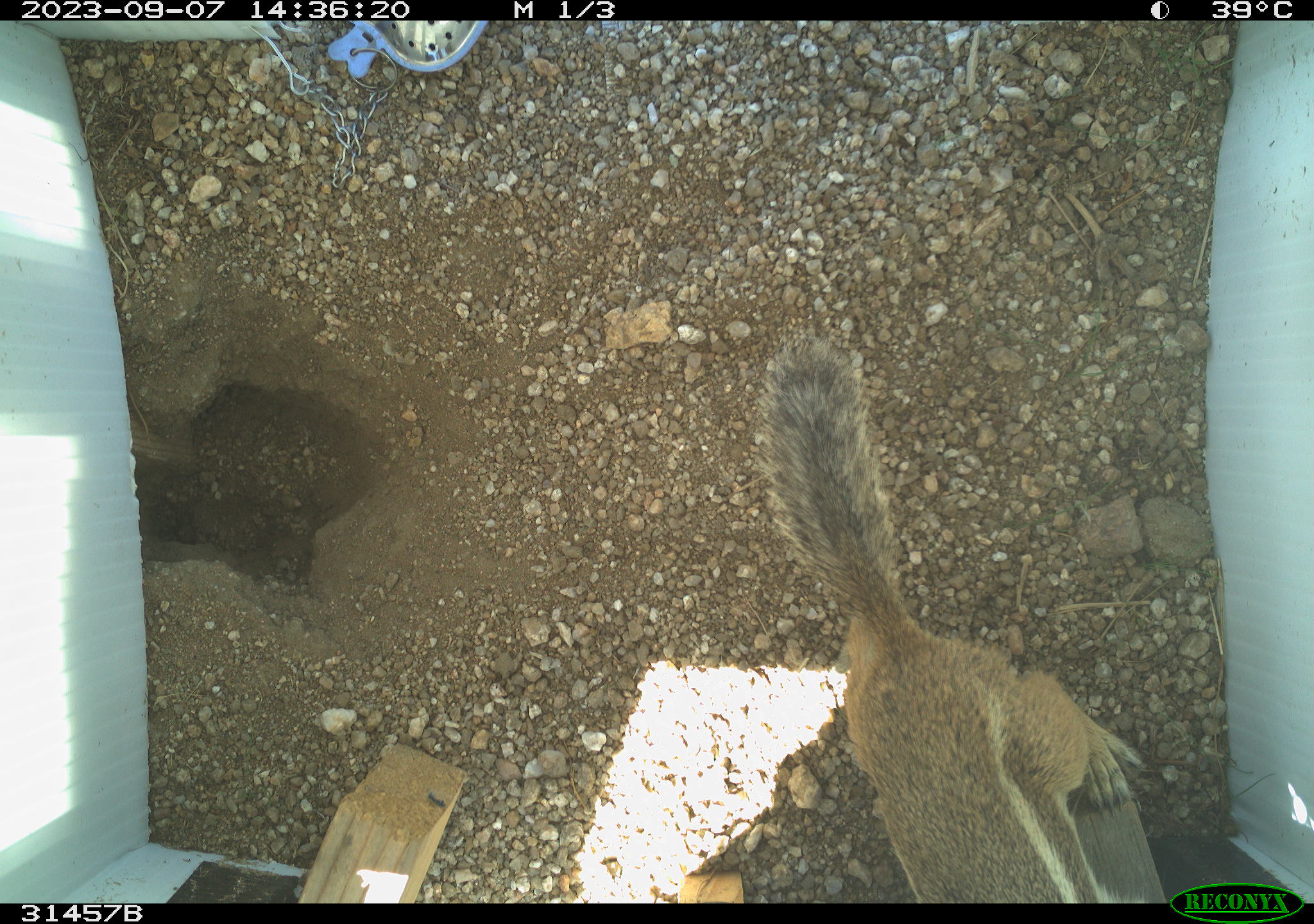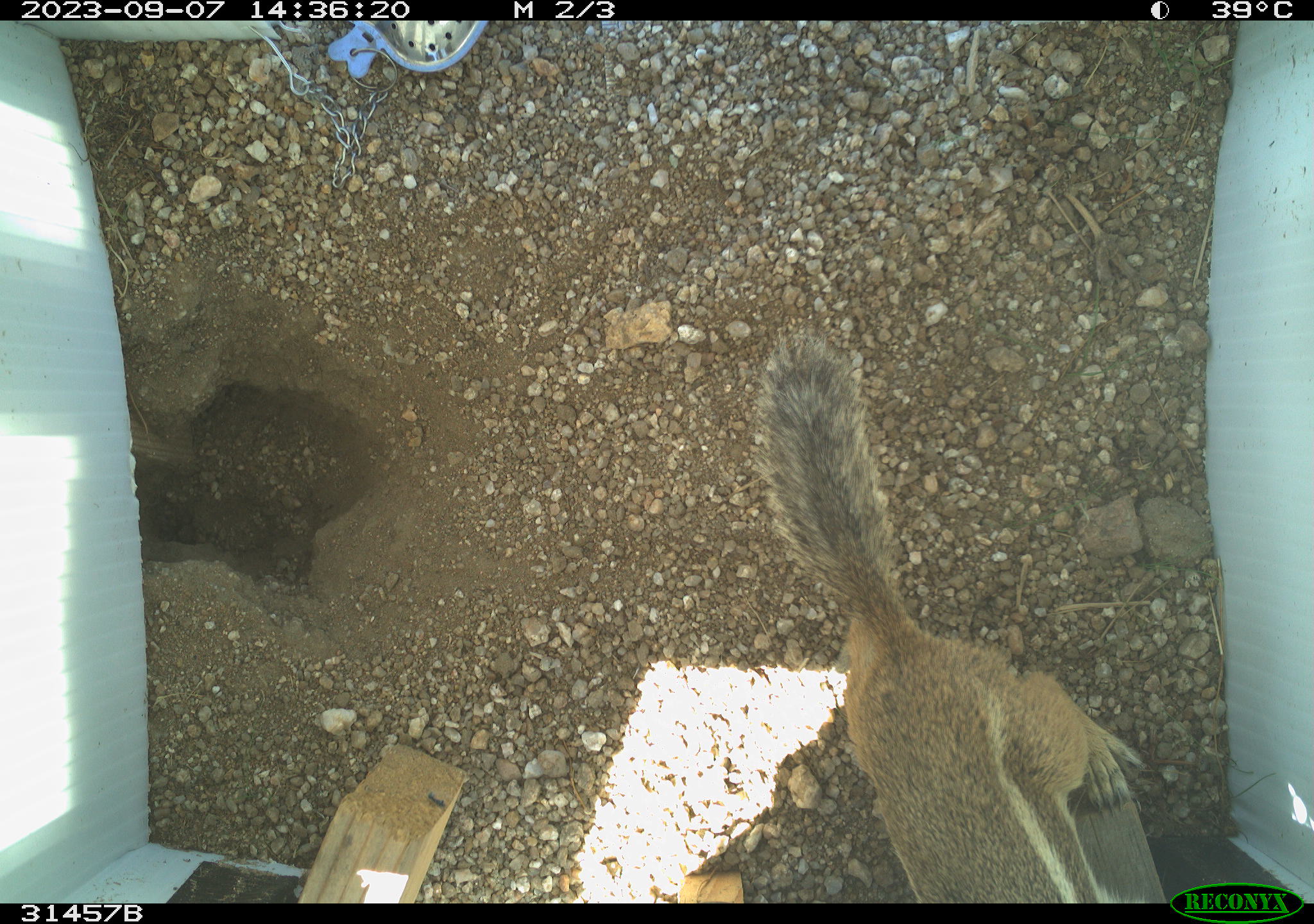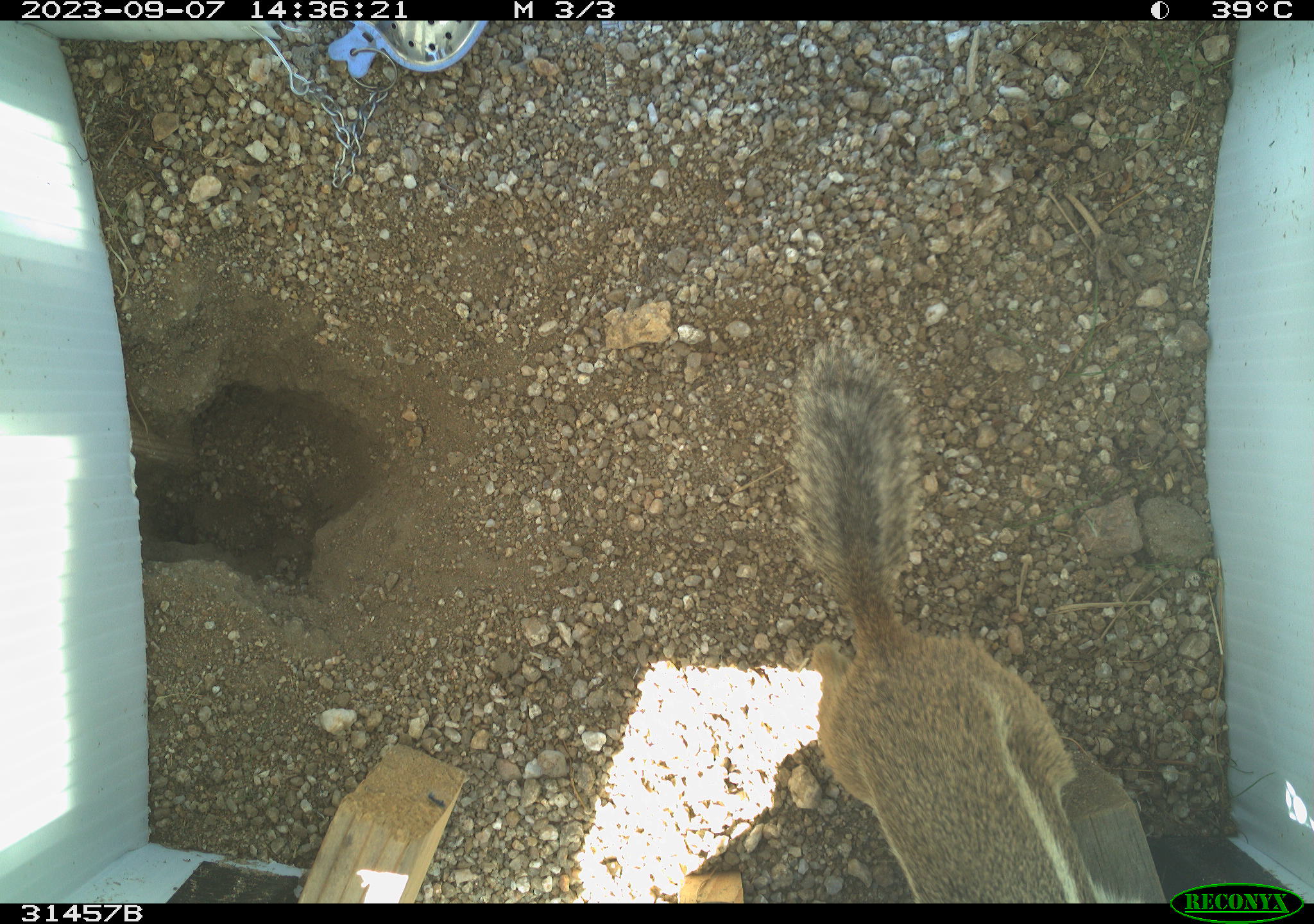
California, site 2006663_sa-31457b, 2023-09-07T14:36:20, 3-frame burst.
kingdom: Animalia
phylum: Chordata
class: Mammalia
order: Rodentia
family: Sciuridae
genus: Ammospermophilus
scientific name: Ammospermophilus leucurus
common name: white-tailed antelope squirrel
White-tailed antelope squirrel (Ammospermophilus leucurus).